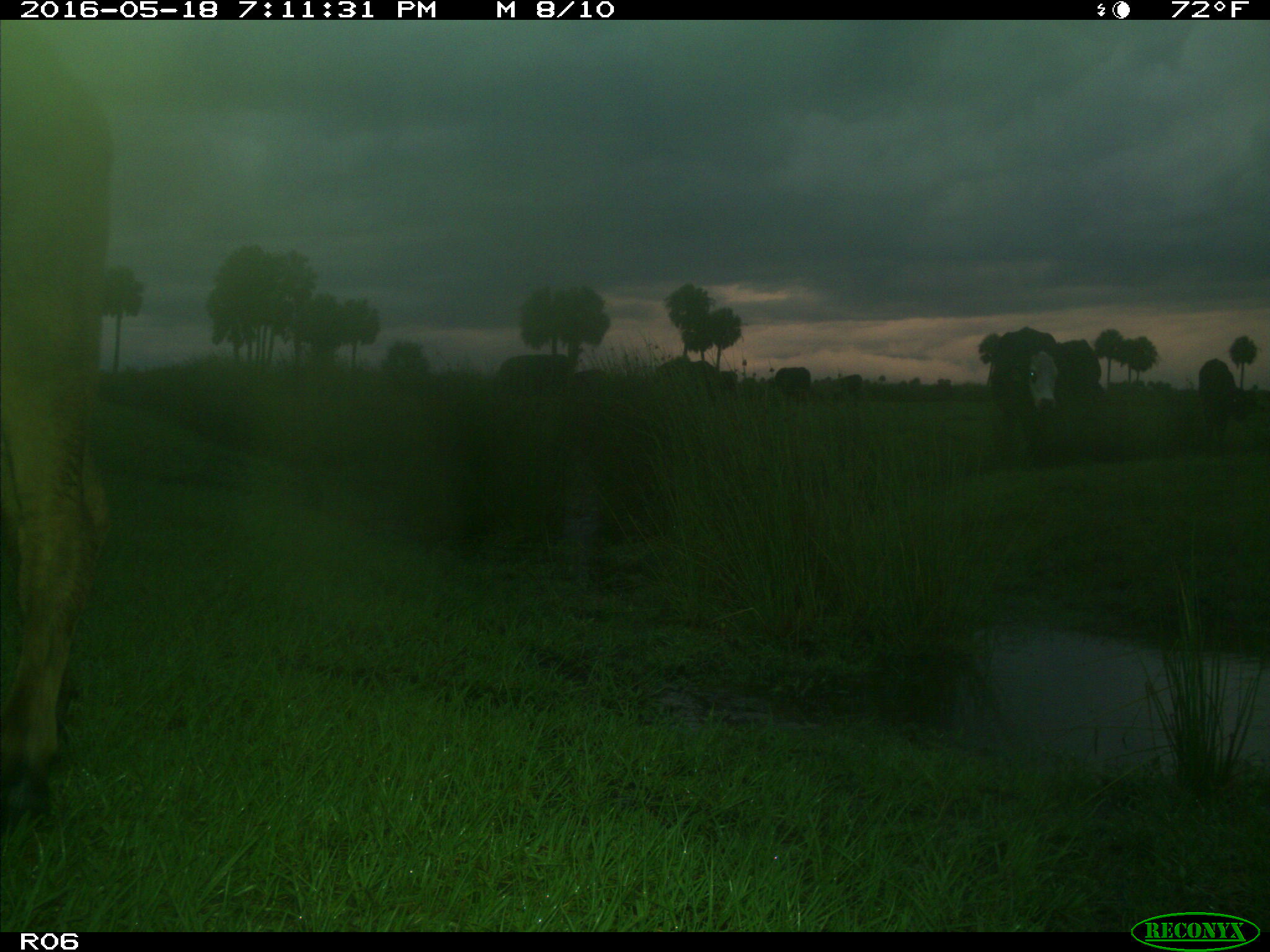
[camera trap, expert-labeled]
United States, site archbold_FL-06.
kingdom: Animalia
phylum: Chordata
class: Mammalia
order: Artiodactyla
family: Bovidae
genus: Bos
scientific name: Bos taurus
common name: domestic cow